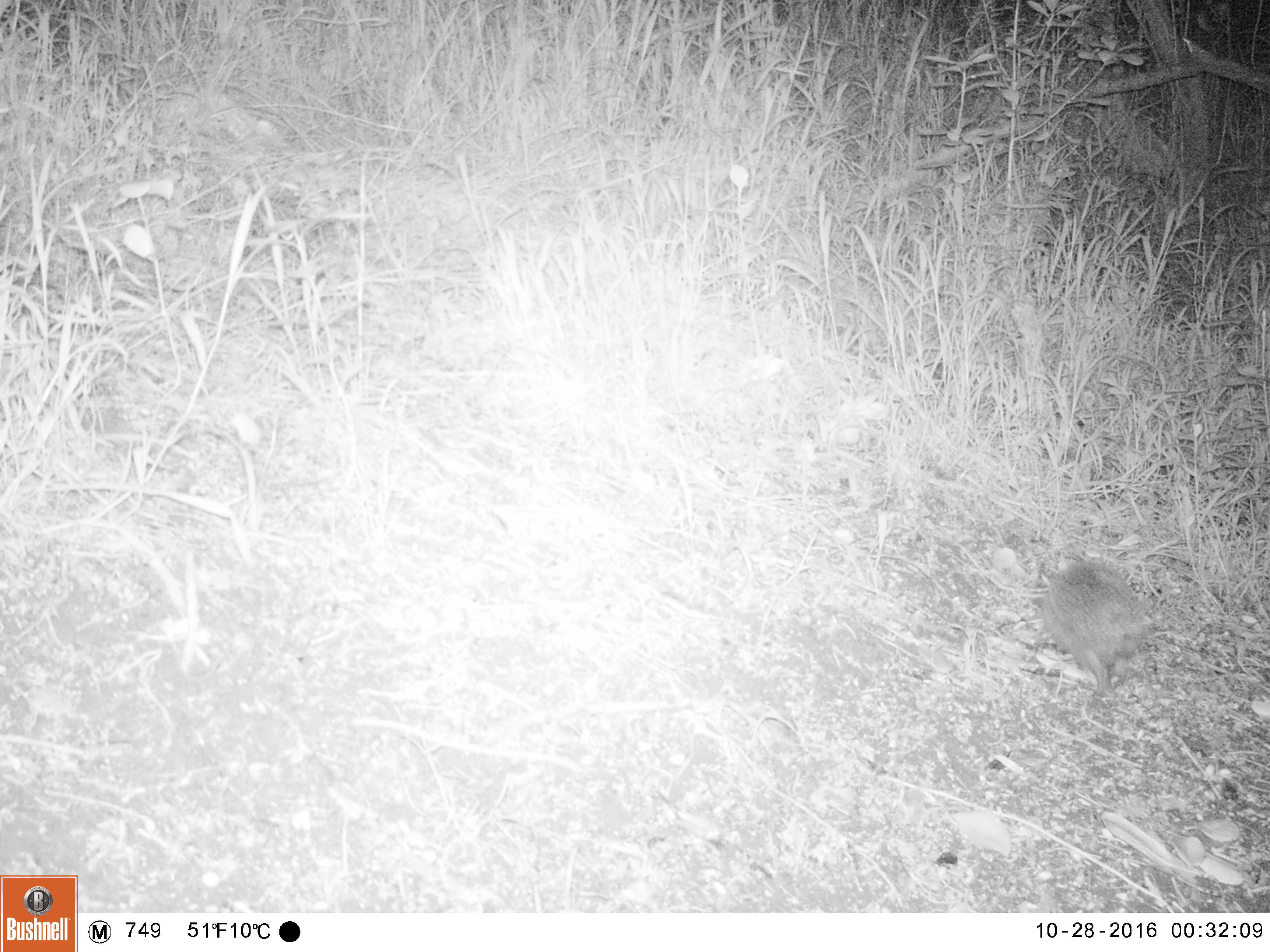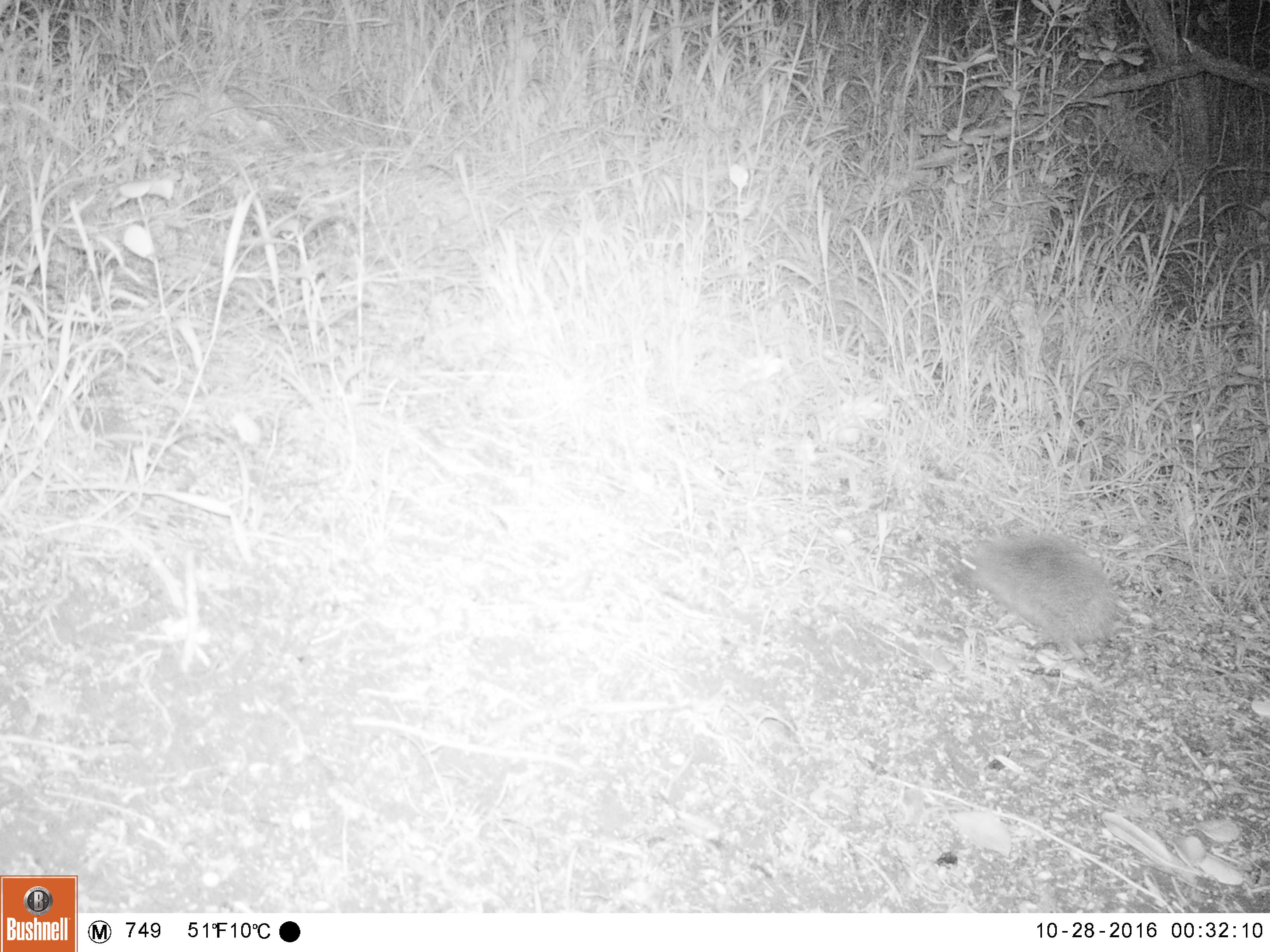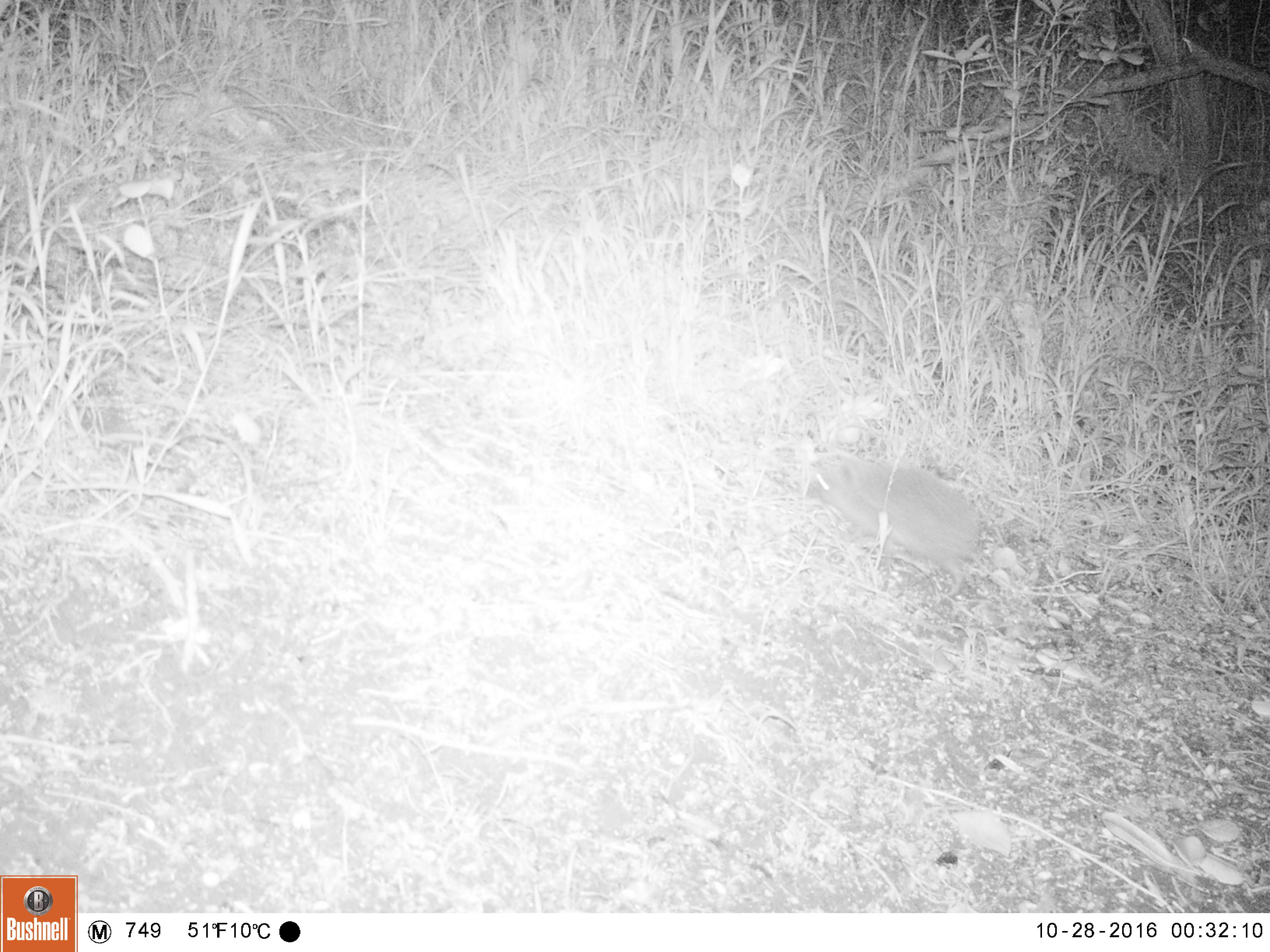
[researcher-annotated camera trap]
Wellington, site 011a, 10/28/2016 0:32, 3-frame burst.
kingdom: Animalia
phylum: Chordata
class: Mammalia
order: Eulipotyphla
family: Erinaceidae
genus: Erinaceus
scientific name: Erinaceus europaeus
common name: hedgehog